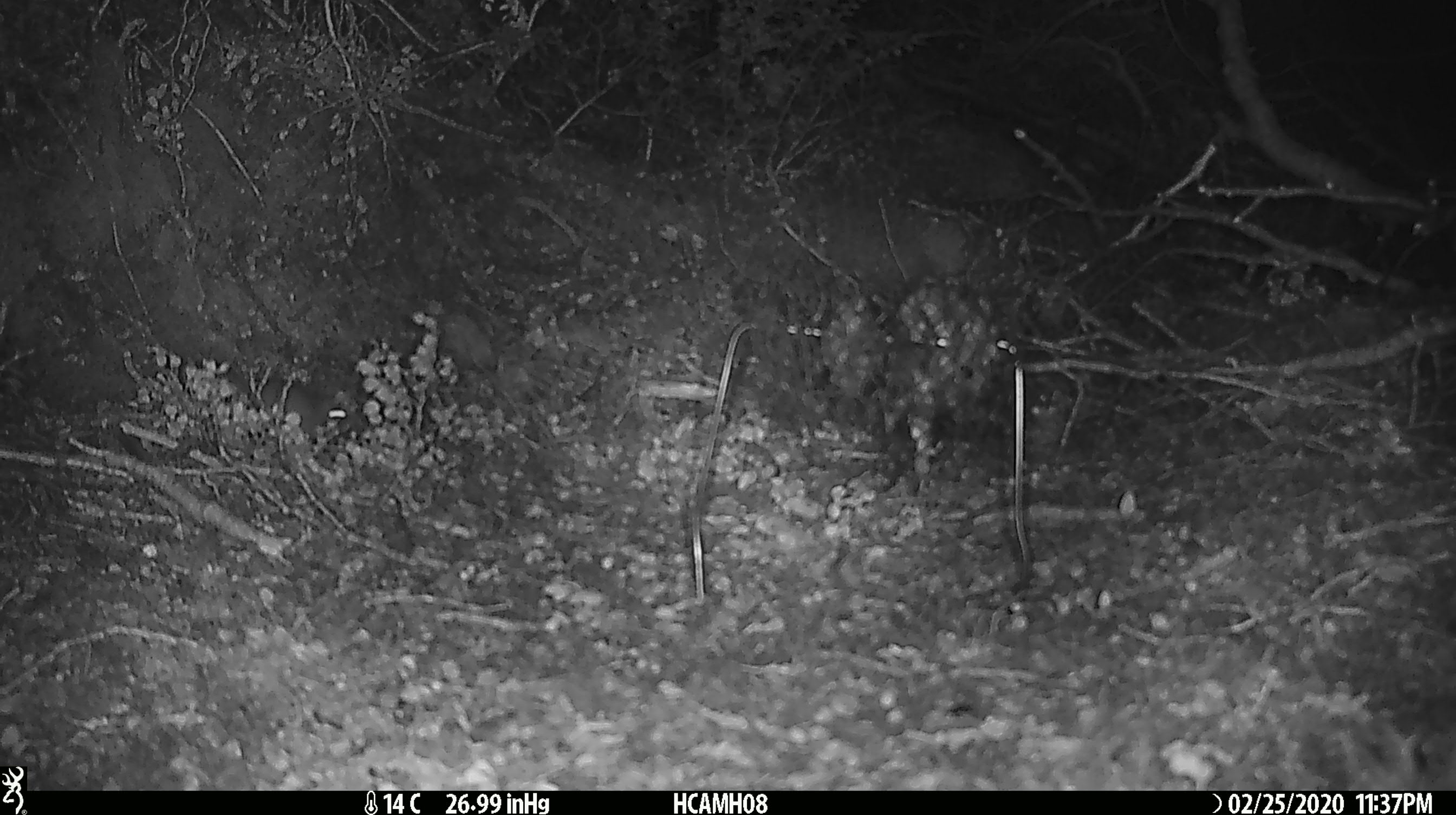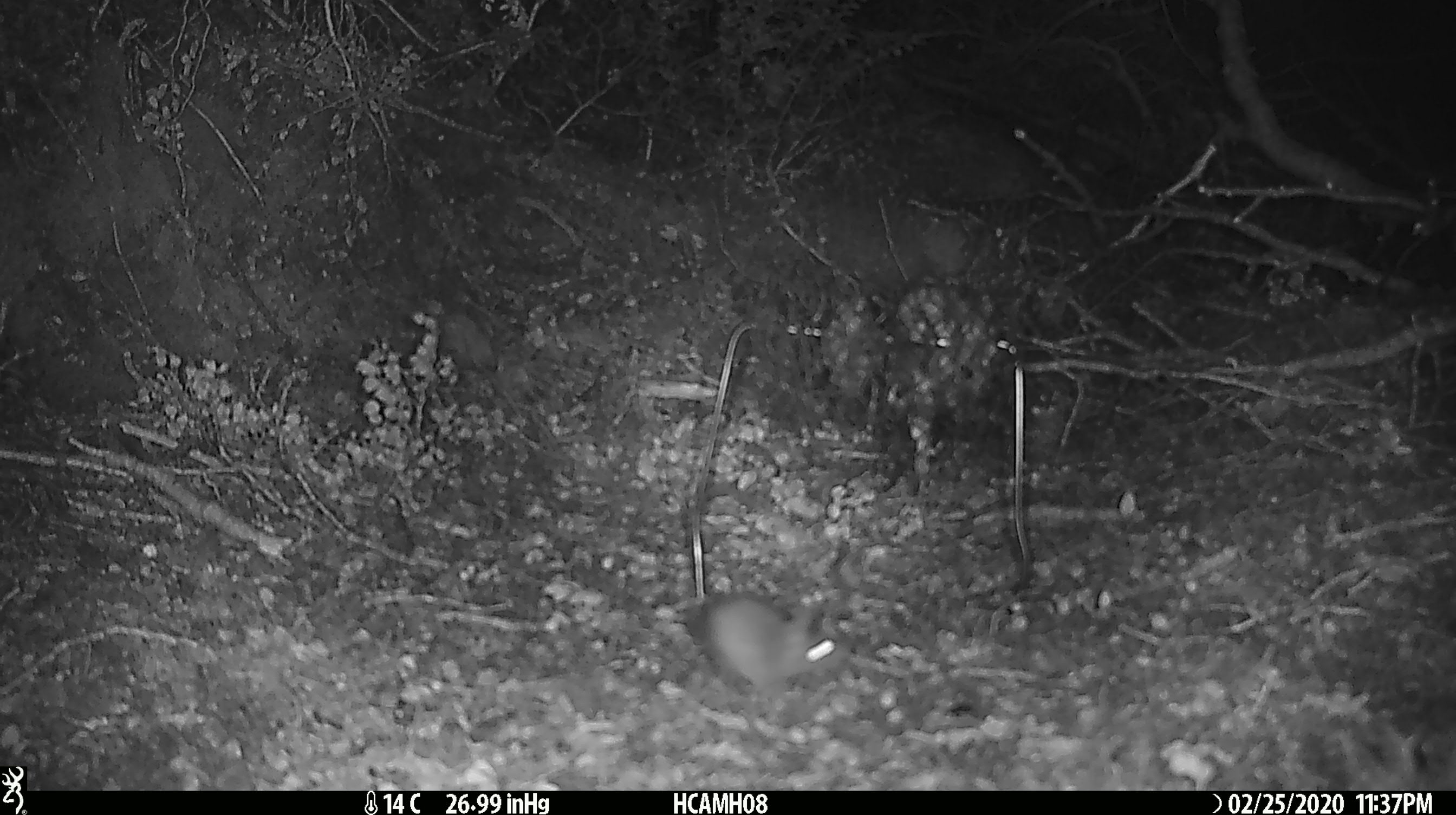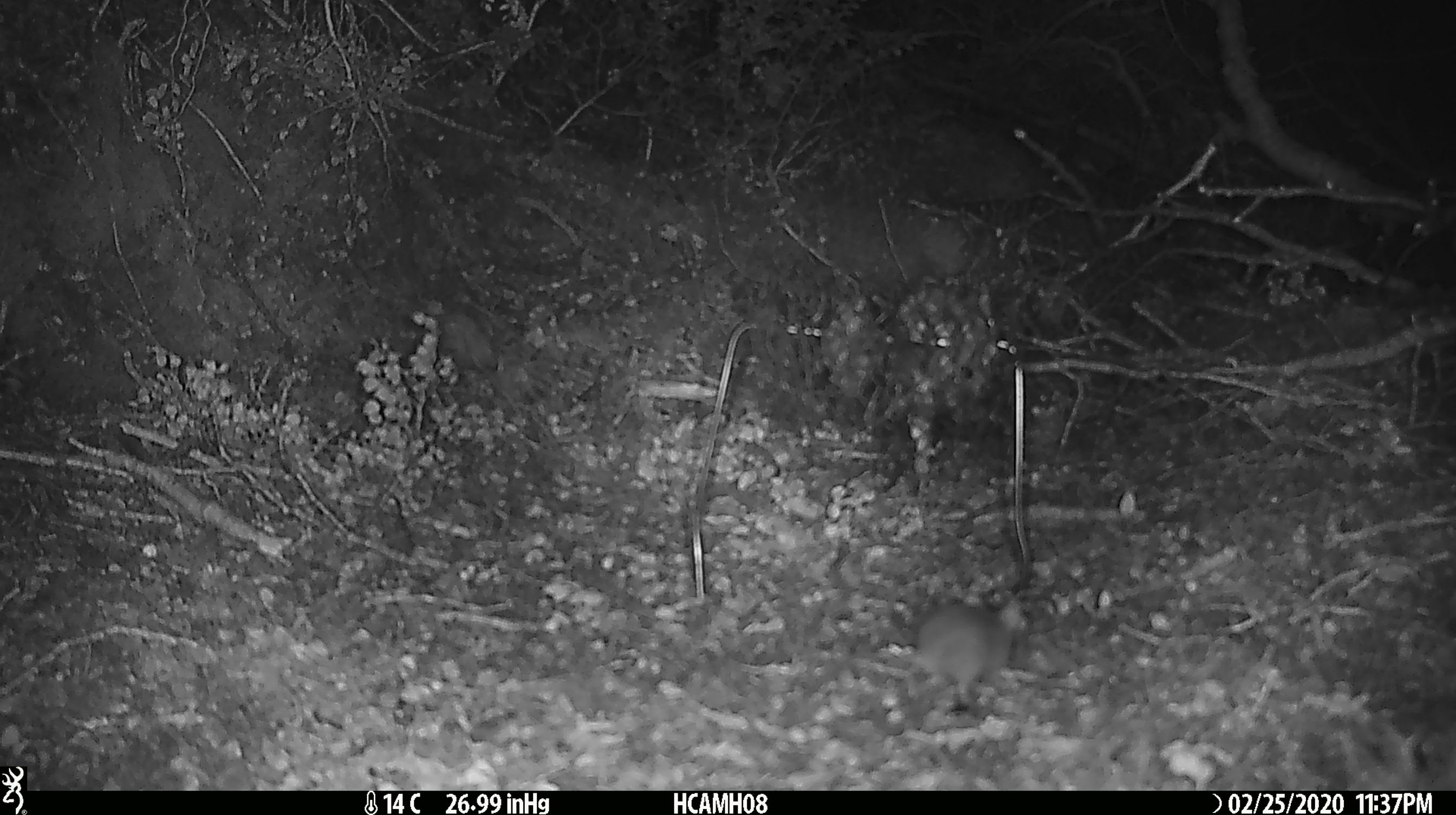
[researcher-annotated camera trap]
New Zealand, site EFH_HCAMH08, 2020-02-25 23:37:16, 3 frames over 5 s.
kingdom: Animalia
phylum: Chordata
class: Mammalia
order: Rodentia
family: Muridae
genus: Mus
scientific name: Mus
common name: mouse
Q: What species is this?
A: Mouse (Mus).